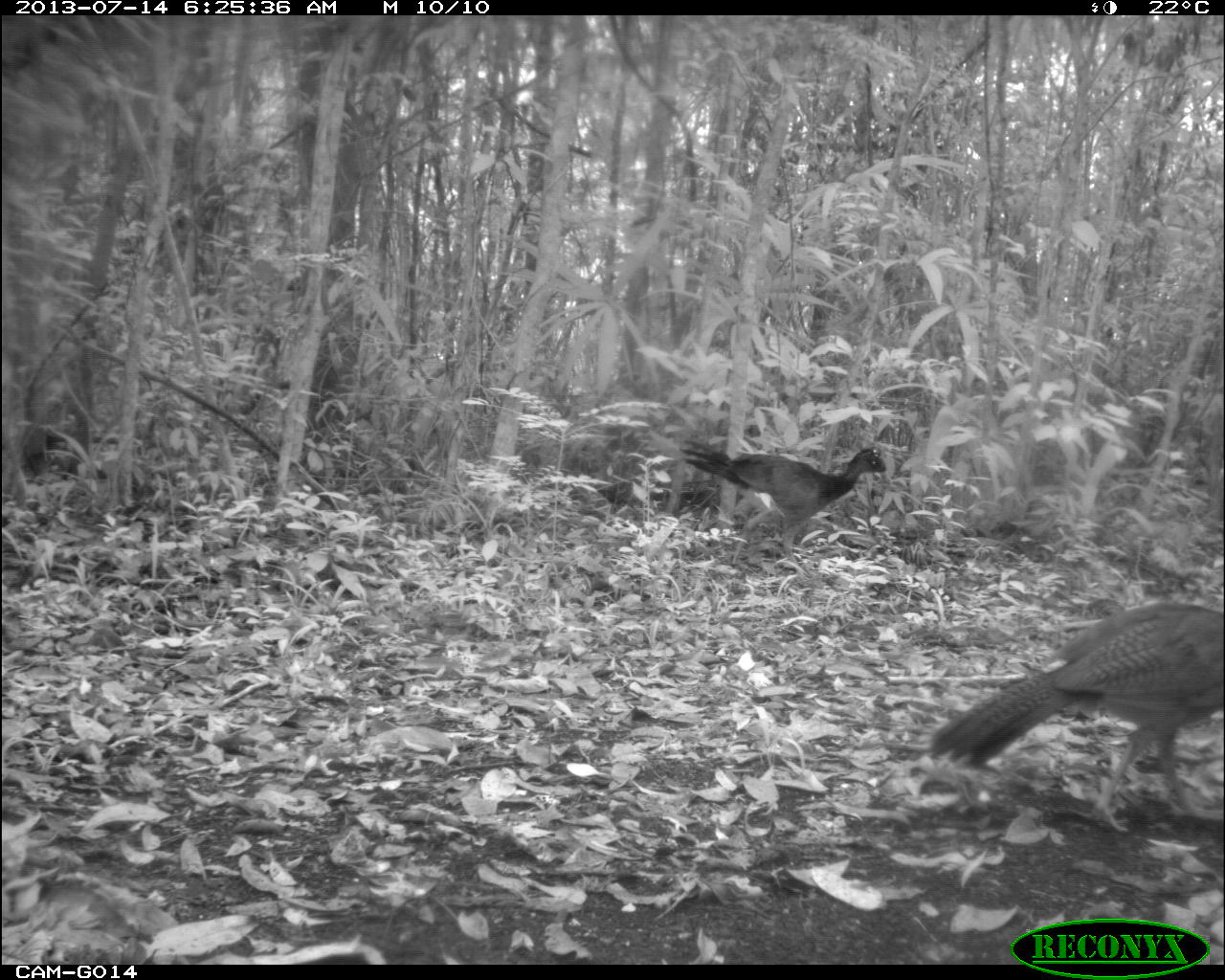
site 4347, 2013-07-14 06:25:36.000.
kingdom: Animalia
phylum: Chordata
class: Aves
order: Galliformes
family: Cracidae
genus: Crax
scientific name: Crax rubra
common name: great curassow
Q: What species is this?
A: Crax rubra (great curassow).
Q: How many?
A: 2.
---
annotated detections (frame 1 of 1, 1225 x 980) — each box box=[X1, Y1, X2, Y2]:
crax rubra: box=[926, 598, 1223, 838]; box=[678, 435, 889, 573]